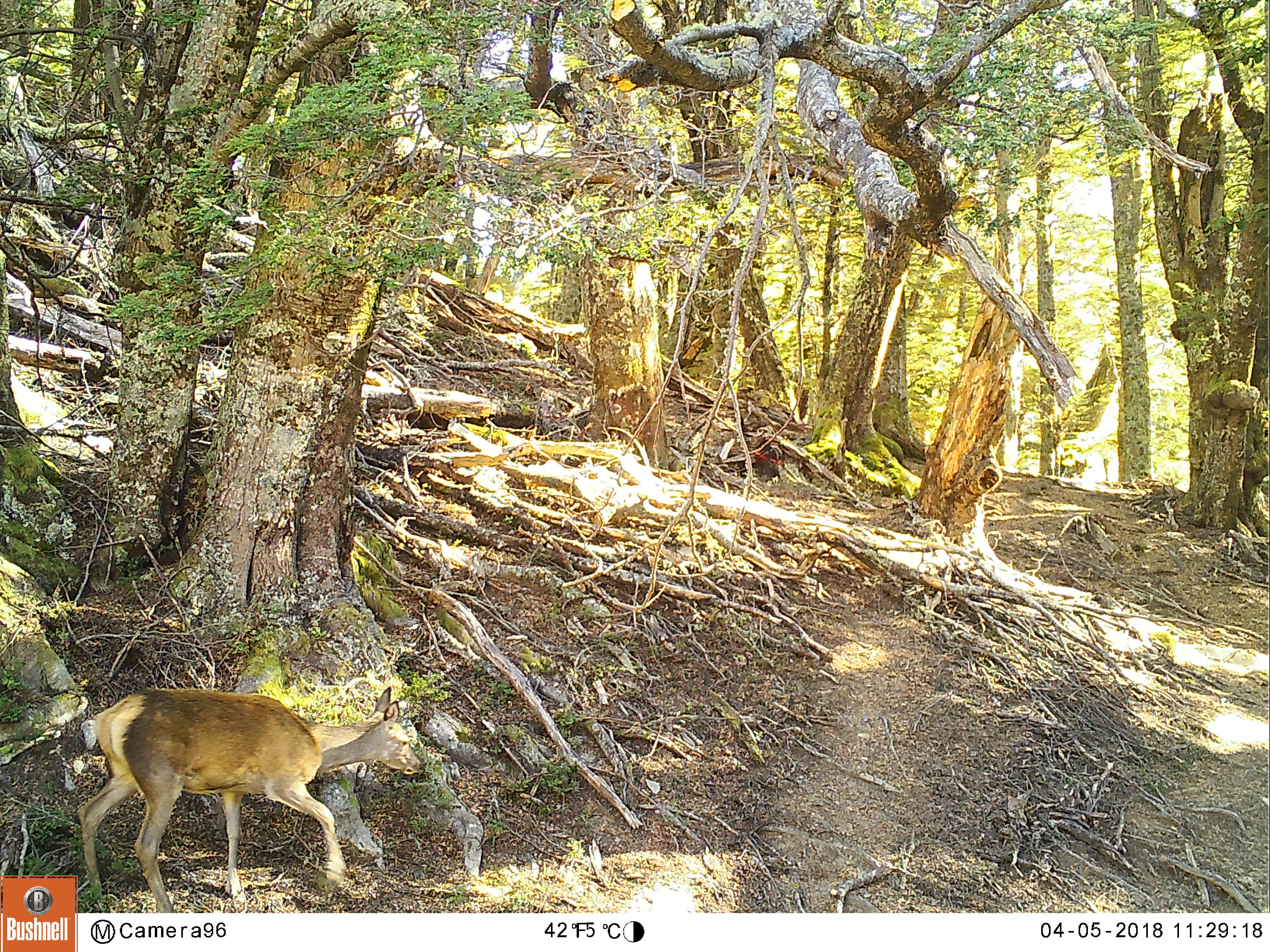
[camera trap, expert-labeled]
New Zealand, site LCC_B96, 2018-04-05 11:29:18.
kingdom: Animalia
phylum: Chordata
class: Mammalia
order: Artiodactyla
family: Cervidae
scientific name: Cervidae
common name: deer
Deer (Cervidae).